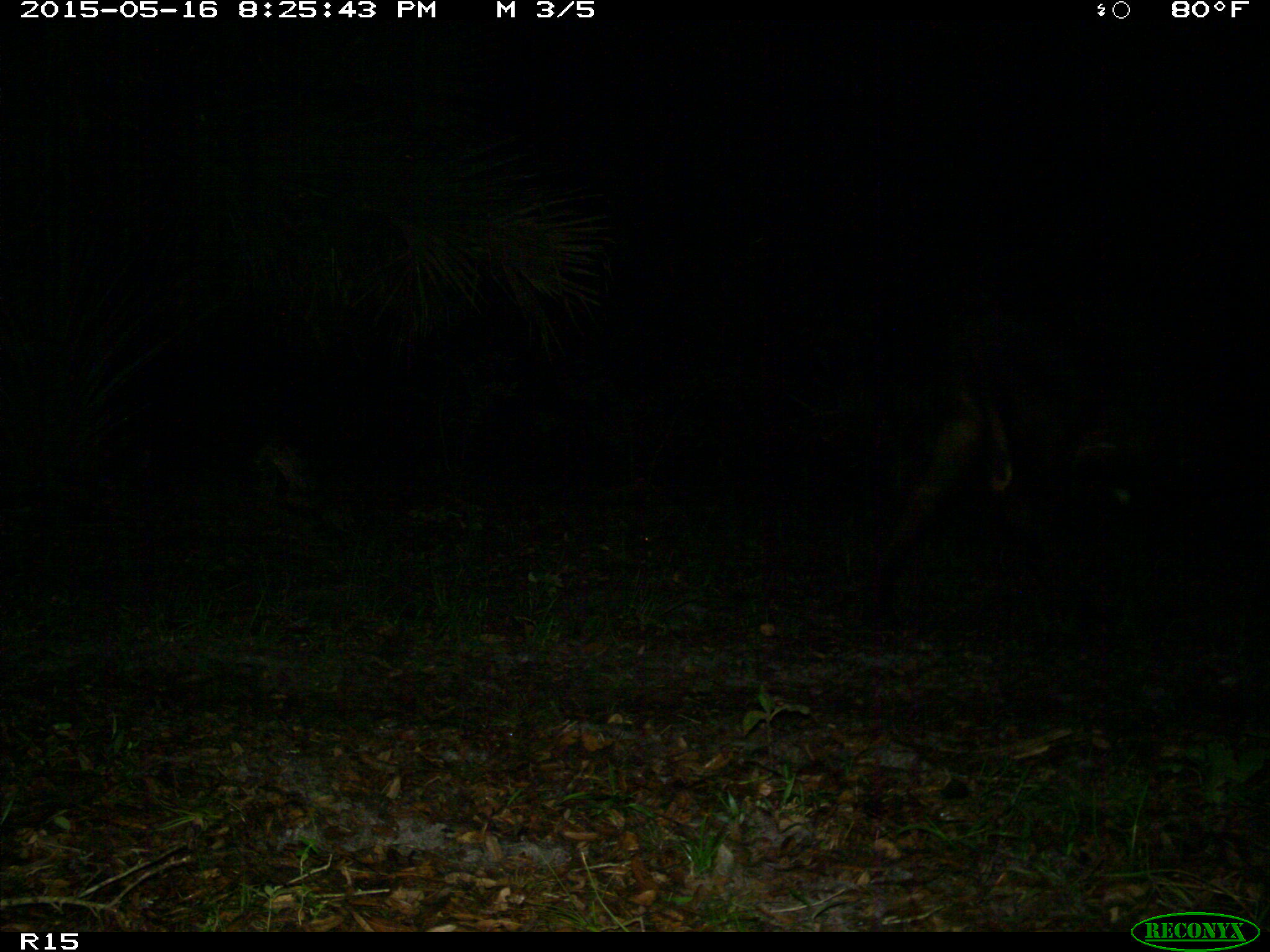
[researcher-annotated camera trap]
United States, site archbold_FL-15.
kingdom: Animalia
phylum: Chordata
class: Mammalia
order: Artiodactyla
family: Bovidae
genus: Bos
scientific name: Bos taurus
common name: domestic cow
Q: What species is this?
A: Bos taurus (domestic cow).